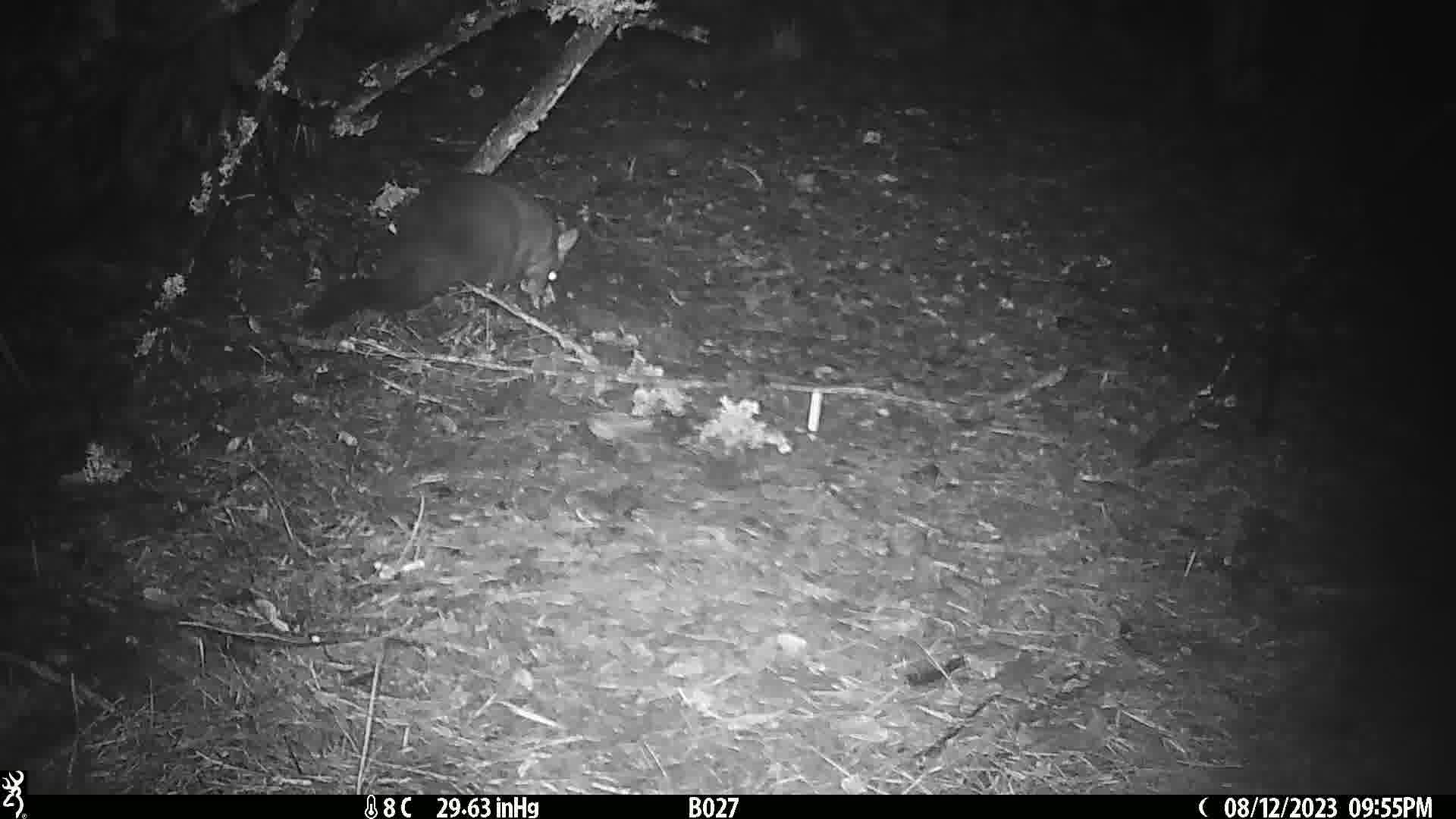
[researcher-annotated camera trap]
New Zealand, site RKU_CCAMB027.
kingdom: Animalia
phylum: Chordata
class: Mammalia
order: Diprotodontia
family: Phalangeridae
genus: Trichosurus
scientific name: Trichosurus vulpecula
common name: common brushtail possum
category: possum